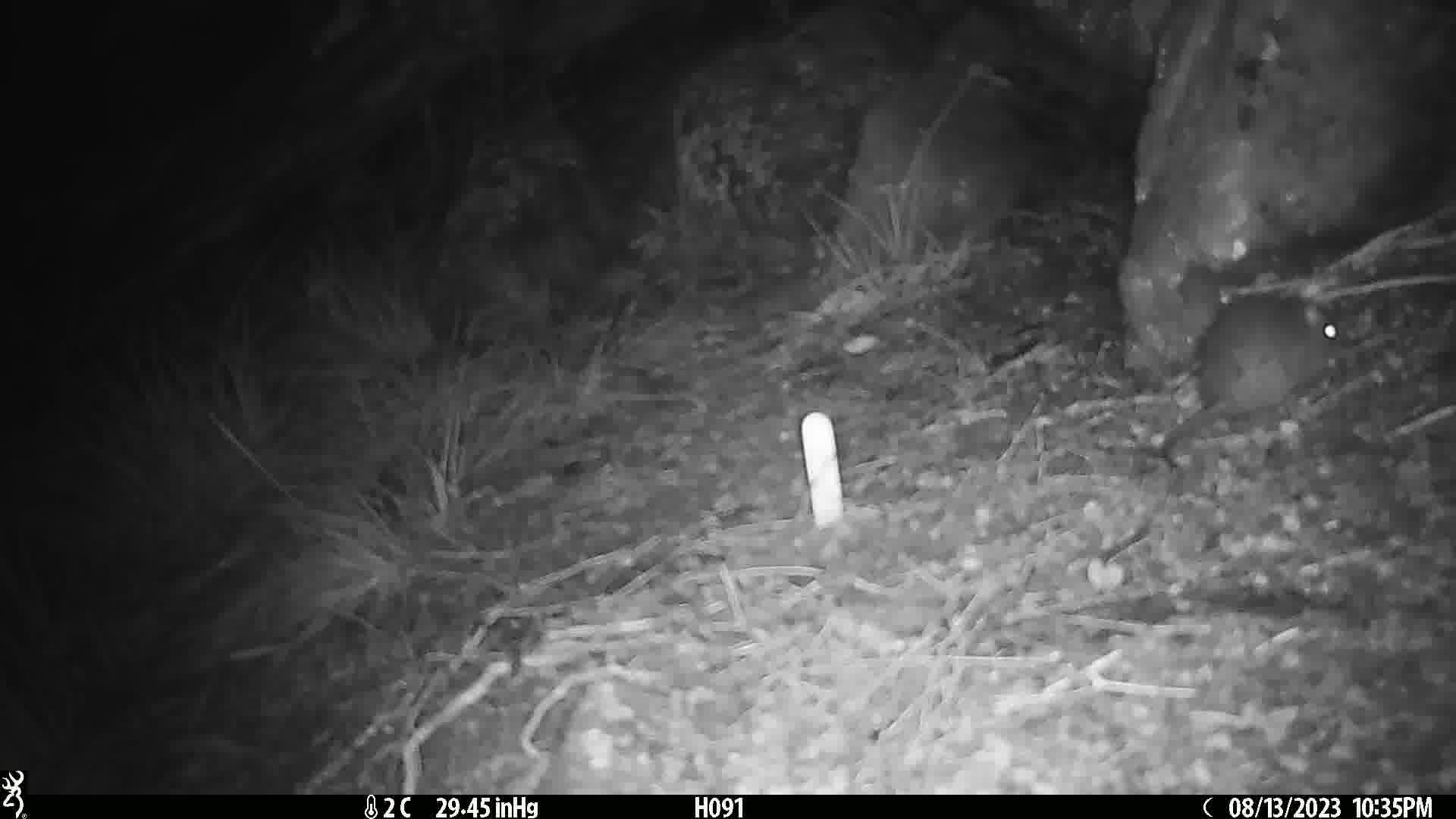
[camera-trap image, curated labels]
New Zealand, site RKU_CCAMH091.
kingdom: Animalia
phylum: Chordata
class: Mammalia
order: Rodentia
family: Muridae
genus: Rattus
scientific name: Rattus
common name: rat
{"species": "rat (Rattus)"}